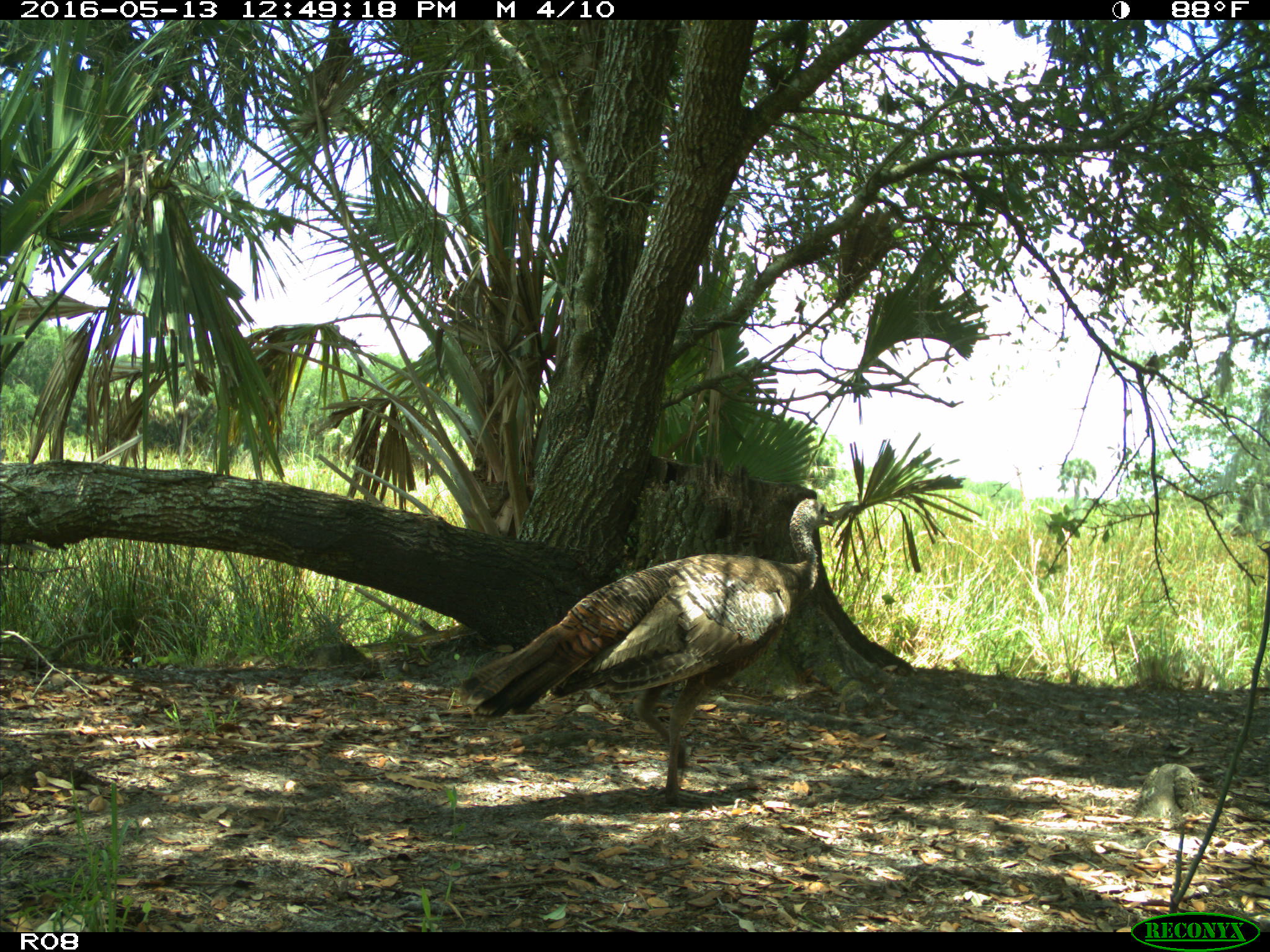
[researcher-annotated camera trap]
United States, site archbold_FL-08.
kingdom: Animalia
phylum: Chordata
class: Aves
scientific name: Aves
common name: birds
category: unidentified bird